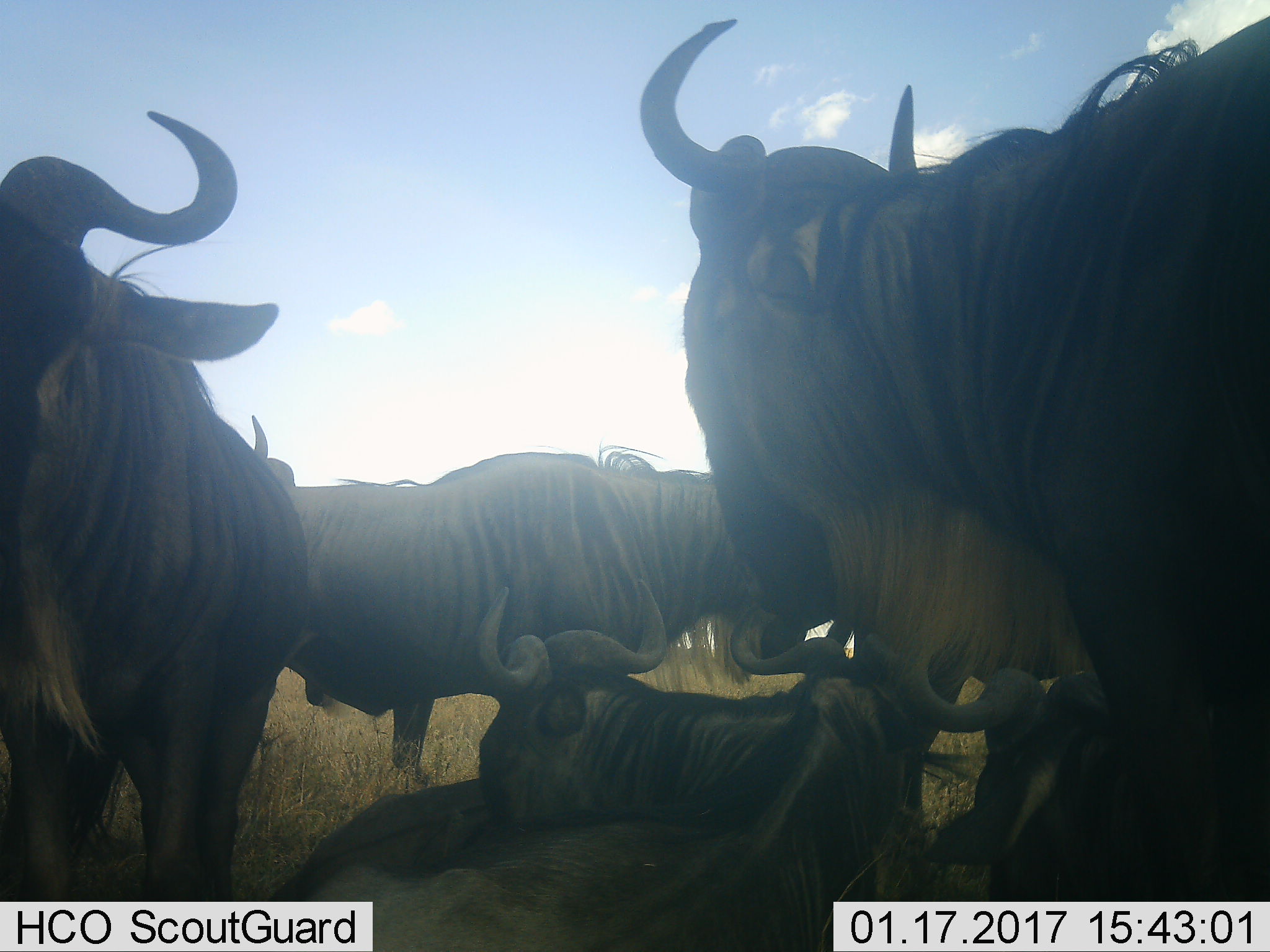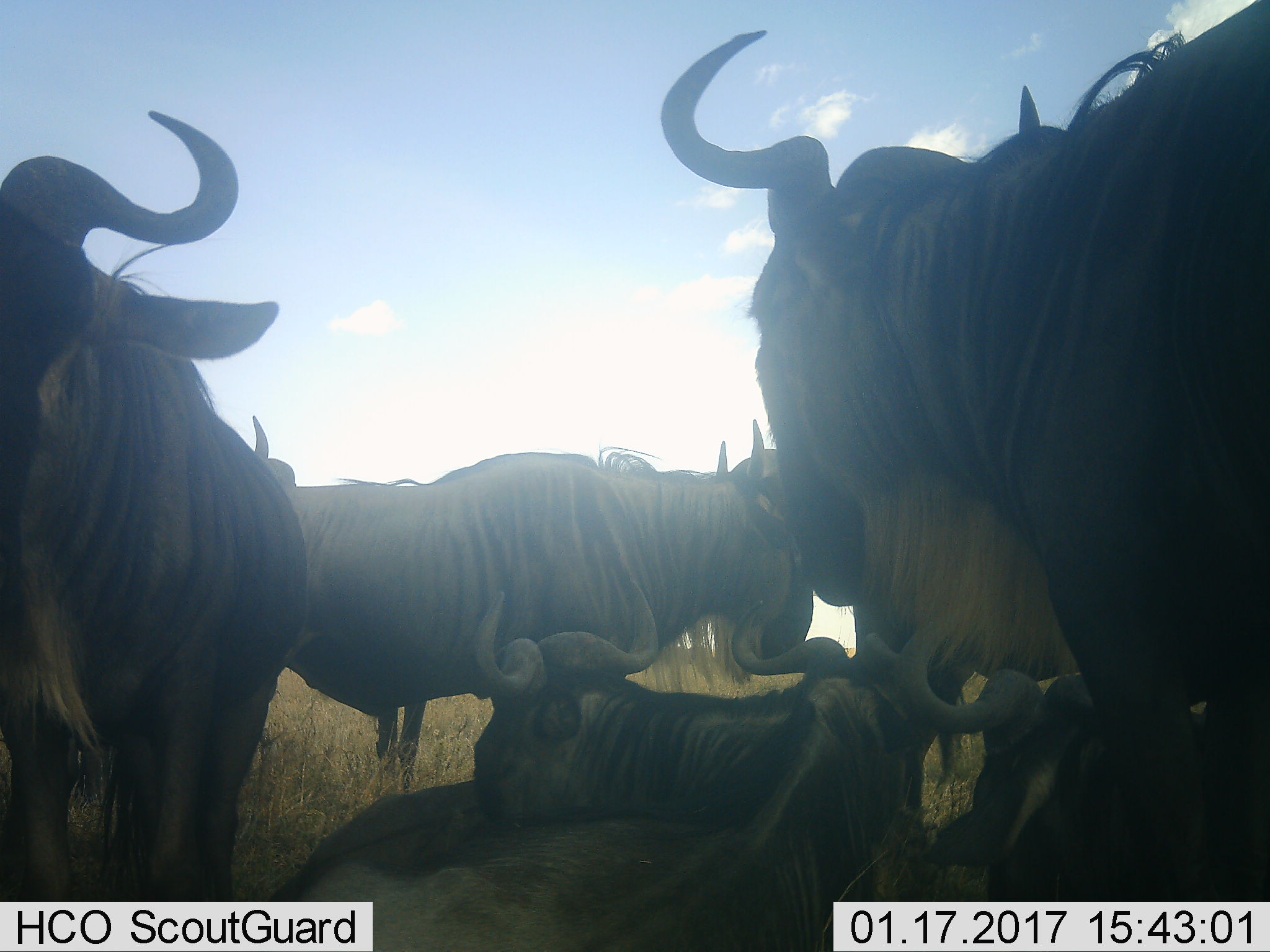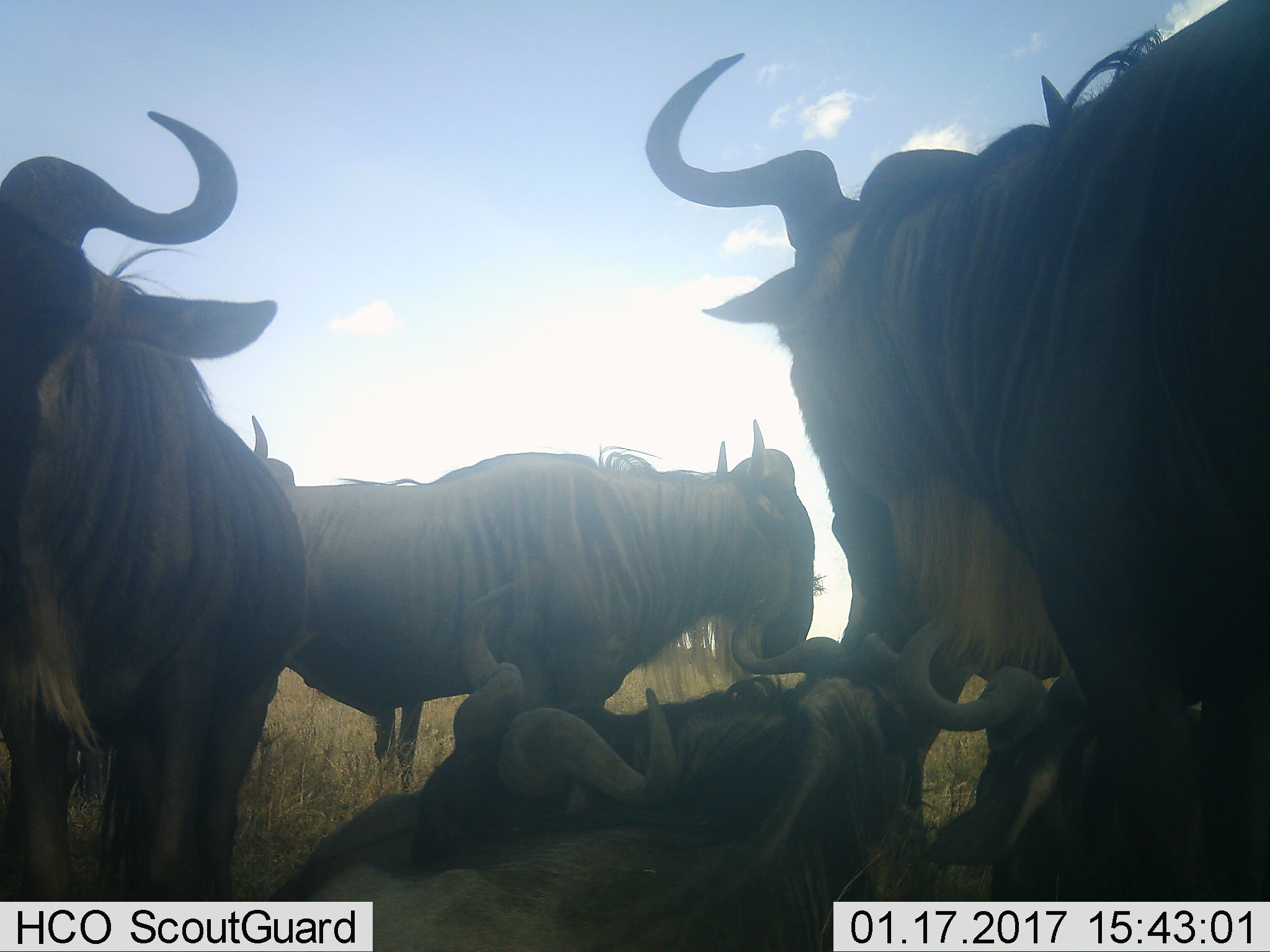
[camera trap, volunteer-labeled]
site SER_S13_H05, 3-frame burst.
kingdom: Animalia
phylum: Chordata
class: Mammalia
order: Artiodactyla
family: Bovidae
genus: Connochaetes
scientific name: Connochaetes taurinus taurinus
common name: blue wildebeest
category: wildebeestblue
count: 7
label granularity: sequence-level